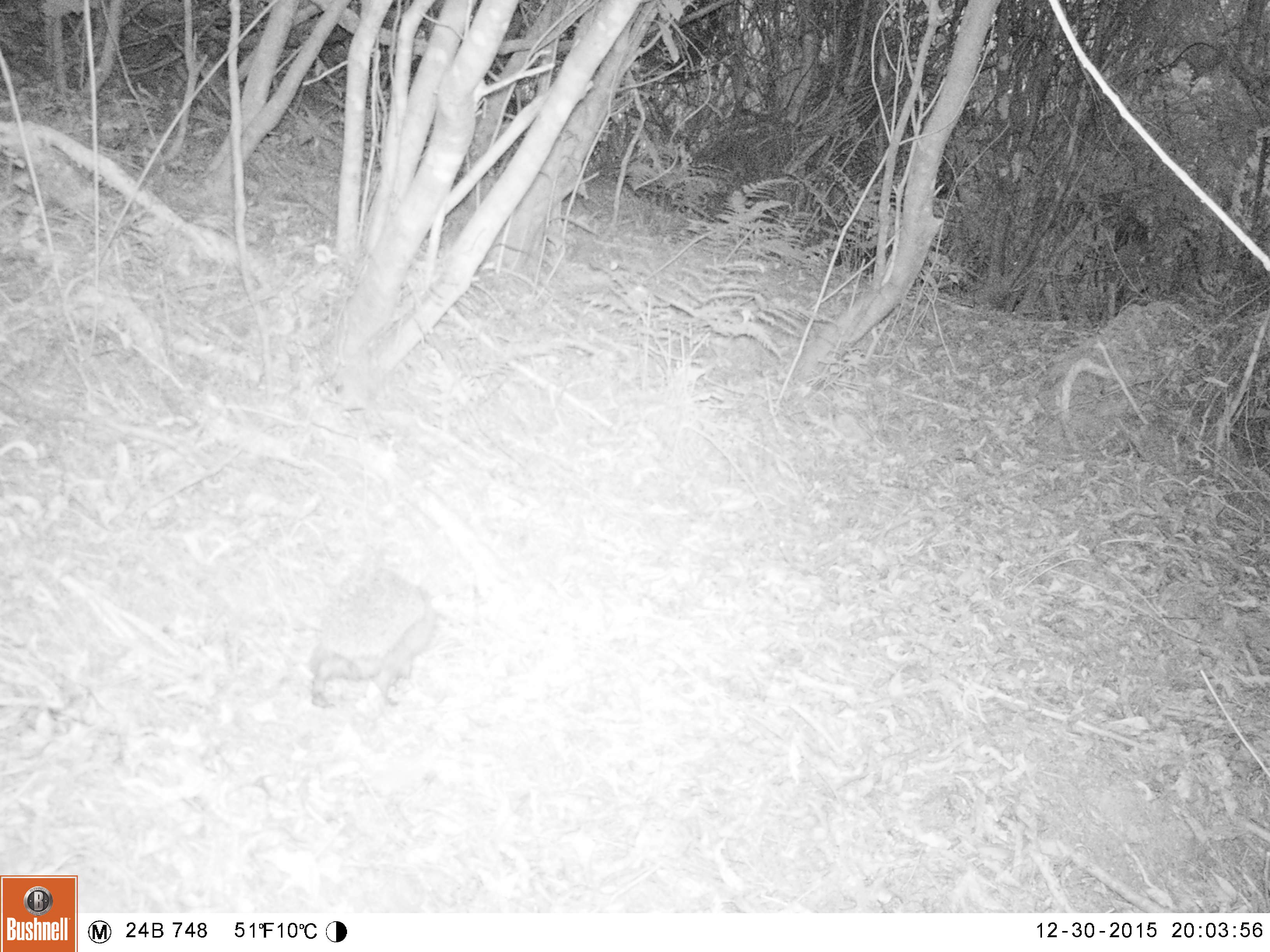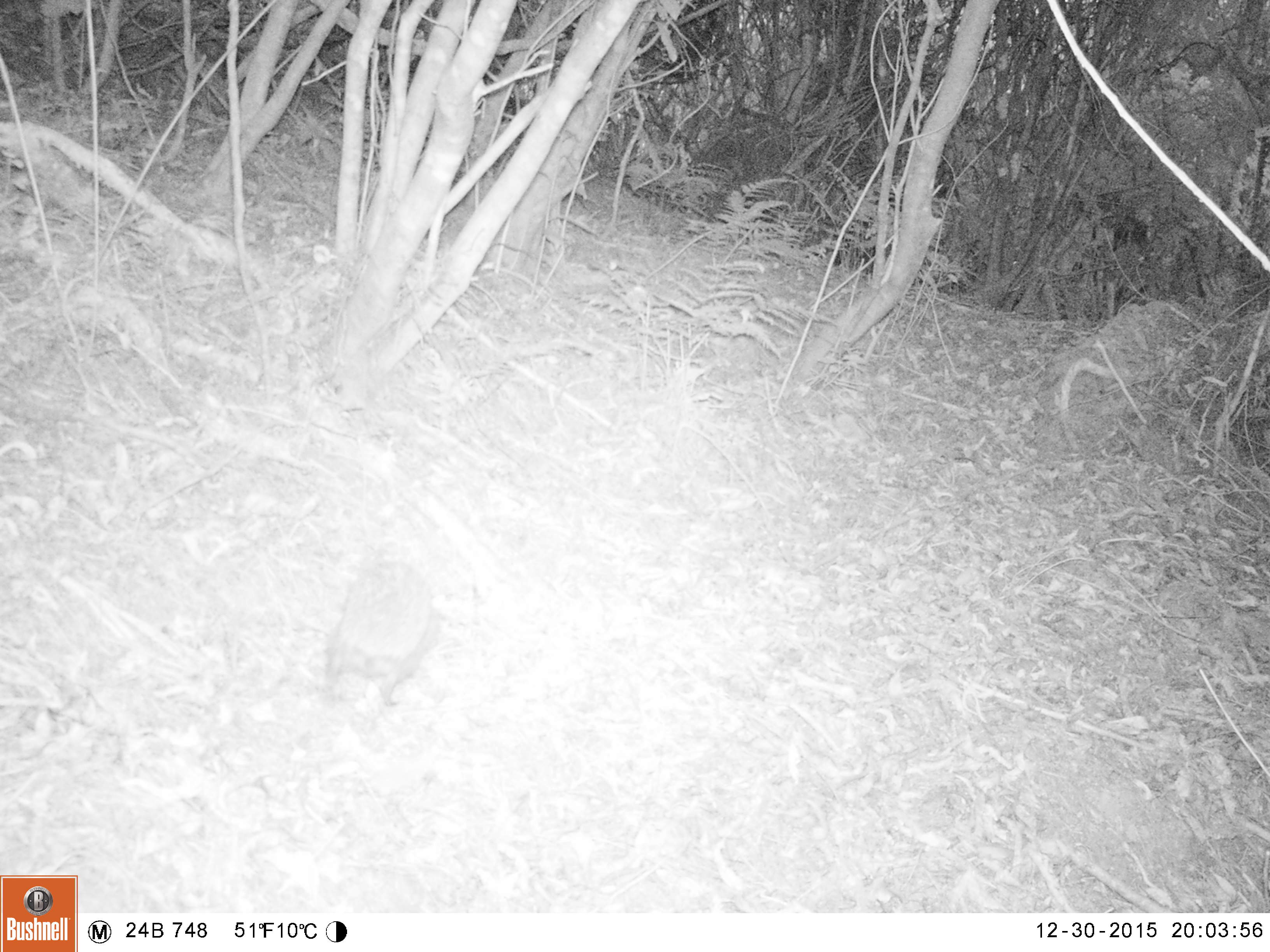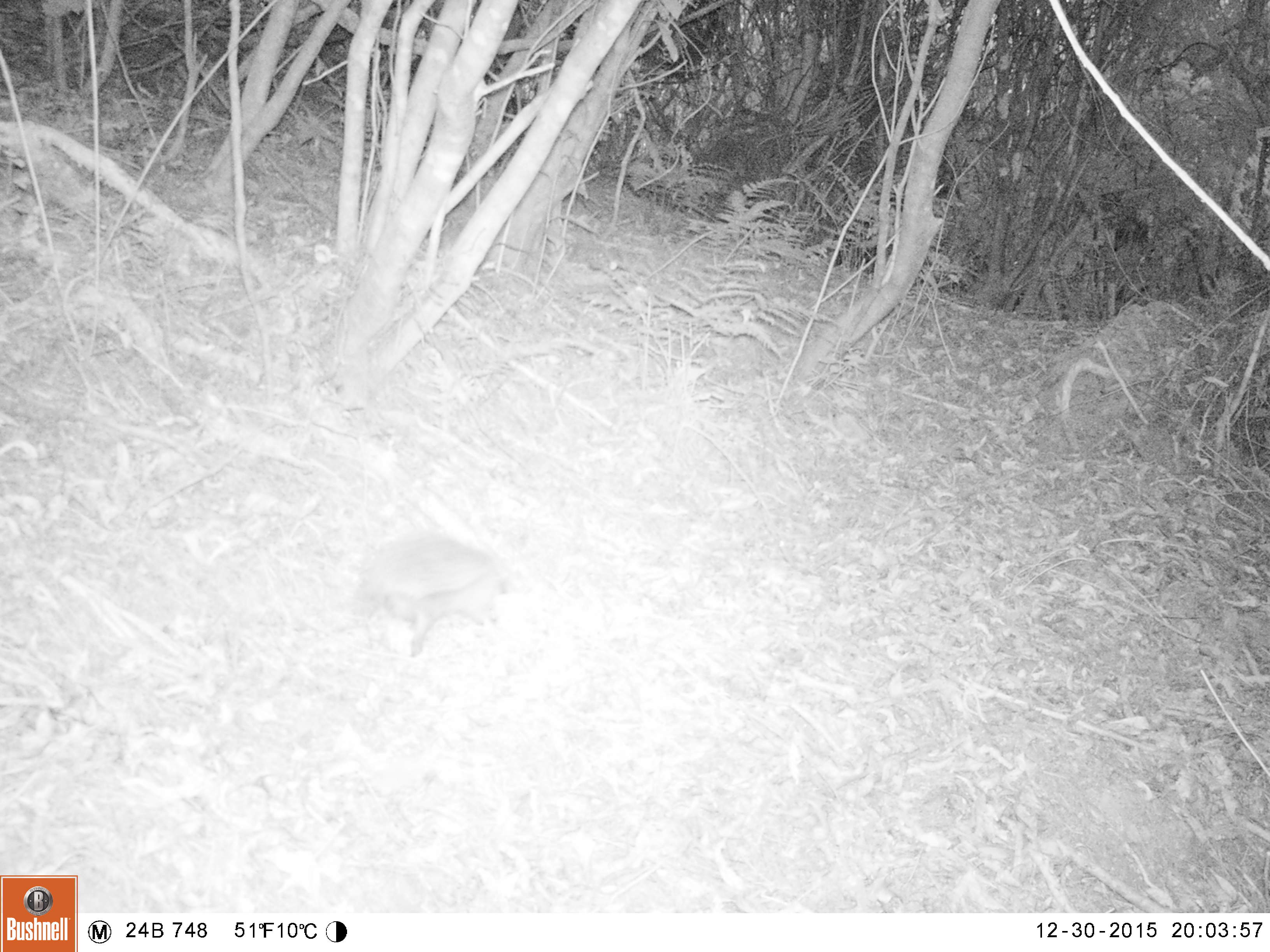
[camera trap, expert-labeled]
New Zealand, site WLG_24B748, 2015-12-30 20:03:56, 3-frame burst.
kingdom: Animalia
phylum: Chordata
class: Mammalia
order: Eulipotyphla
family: Erinaceidae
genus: Erinaceus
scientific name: Erinaceus europaeus europaeus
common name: european hedgehog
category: hedgehog